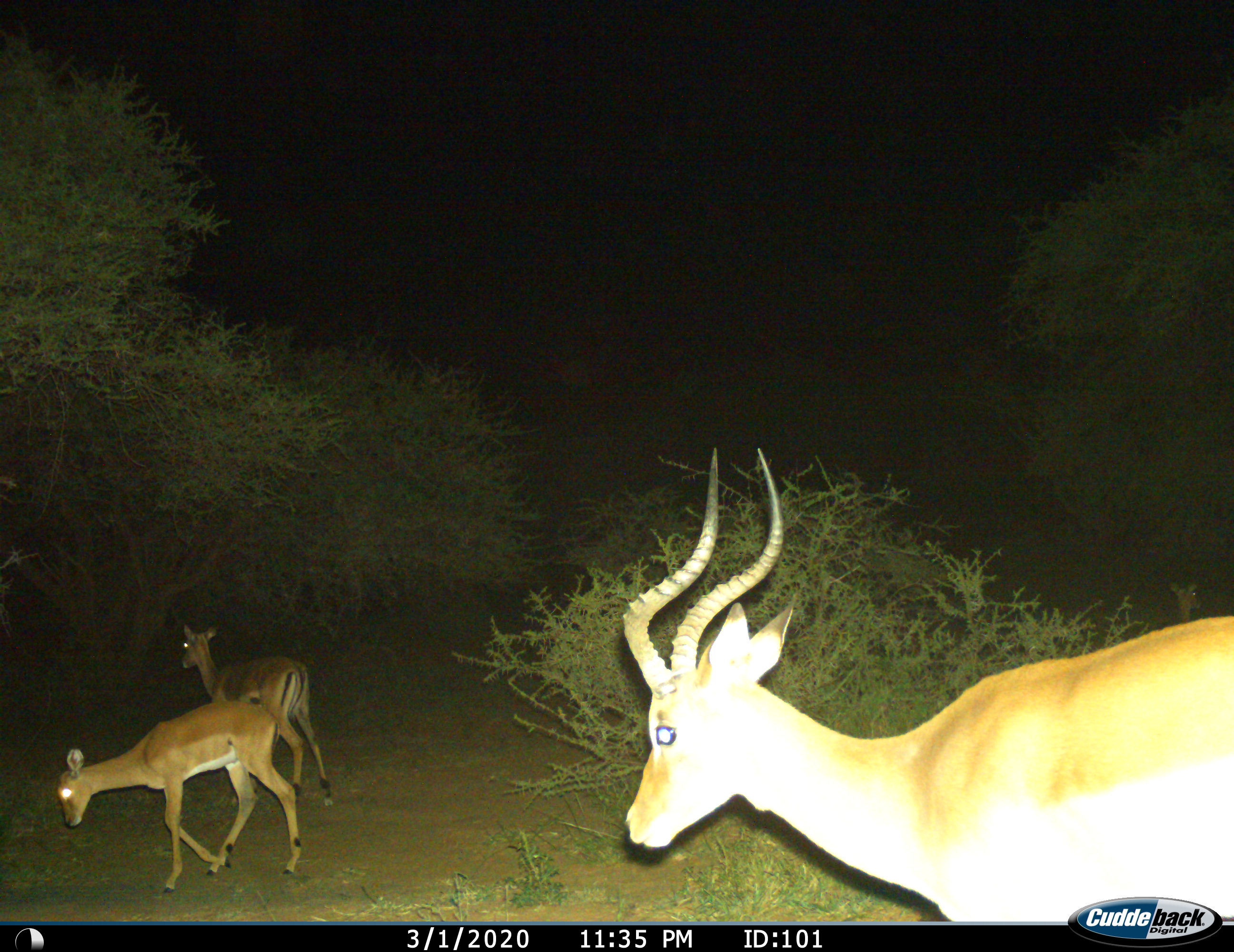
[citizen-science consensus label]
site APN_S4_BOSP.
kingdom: Animalia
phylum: Chordata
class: Mammalia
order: Artiodactyla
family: Bovidae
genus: Aepyceros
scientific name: Aepyceros melampus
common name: impala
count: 3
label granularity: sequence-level